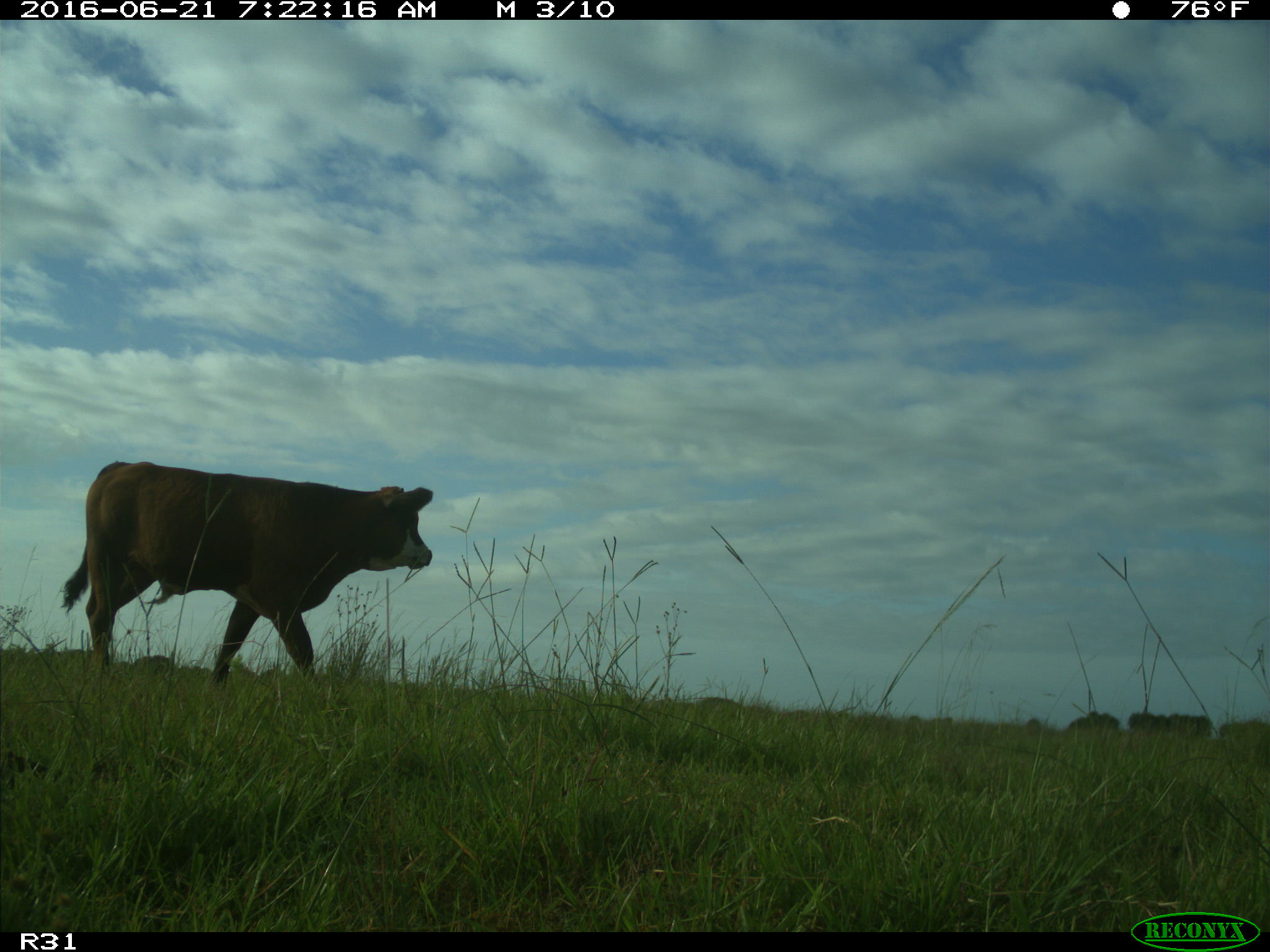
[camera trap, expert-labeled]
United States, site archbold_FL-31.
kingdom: Animalia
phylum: Chordata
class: Mammalia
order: Artiodactyla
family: Bovidae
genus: Bos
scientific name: Bos taurus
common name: domestic cow